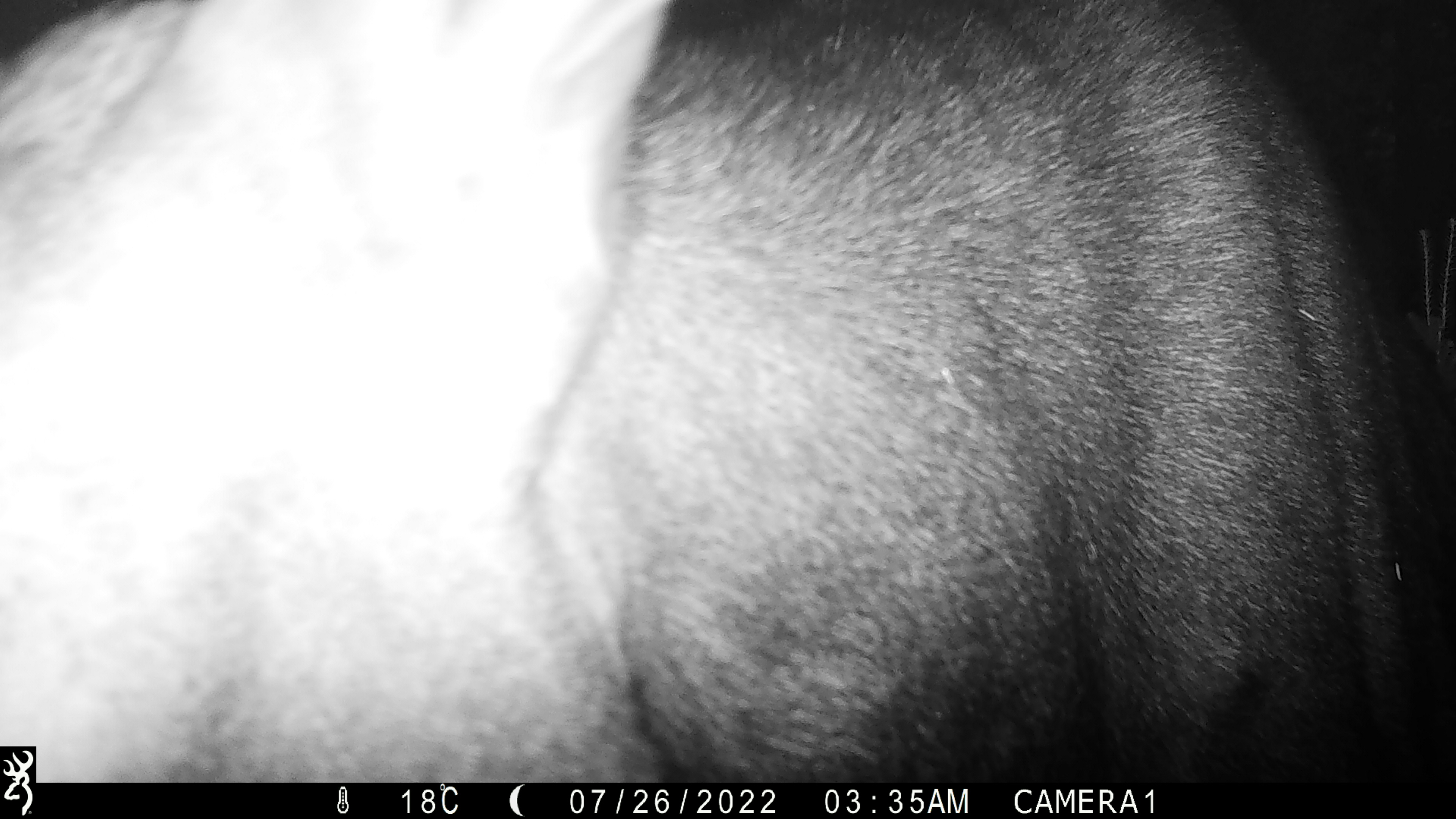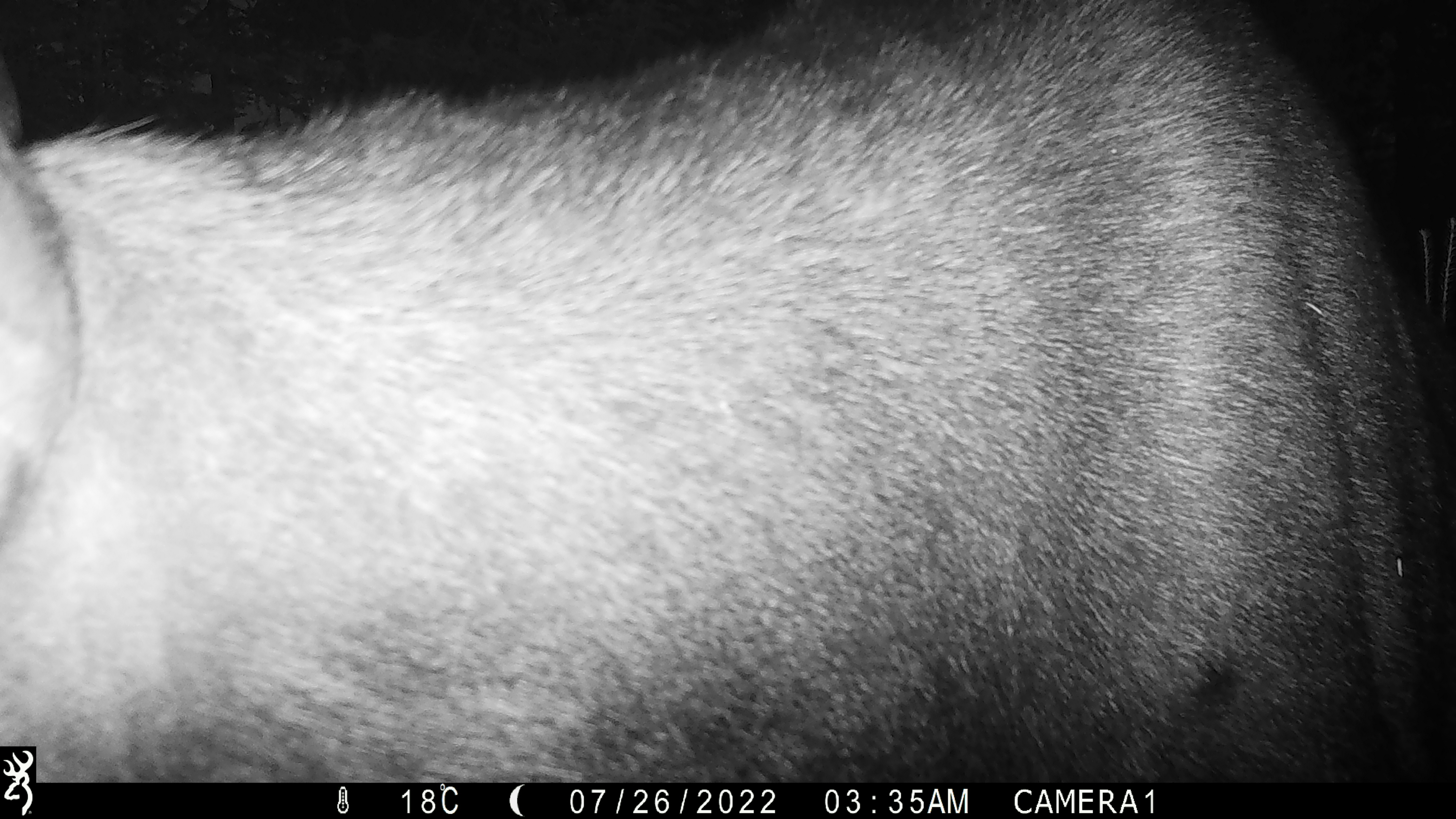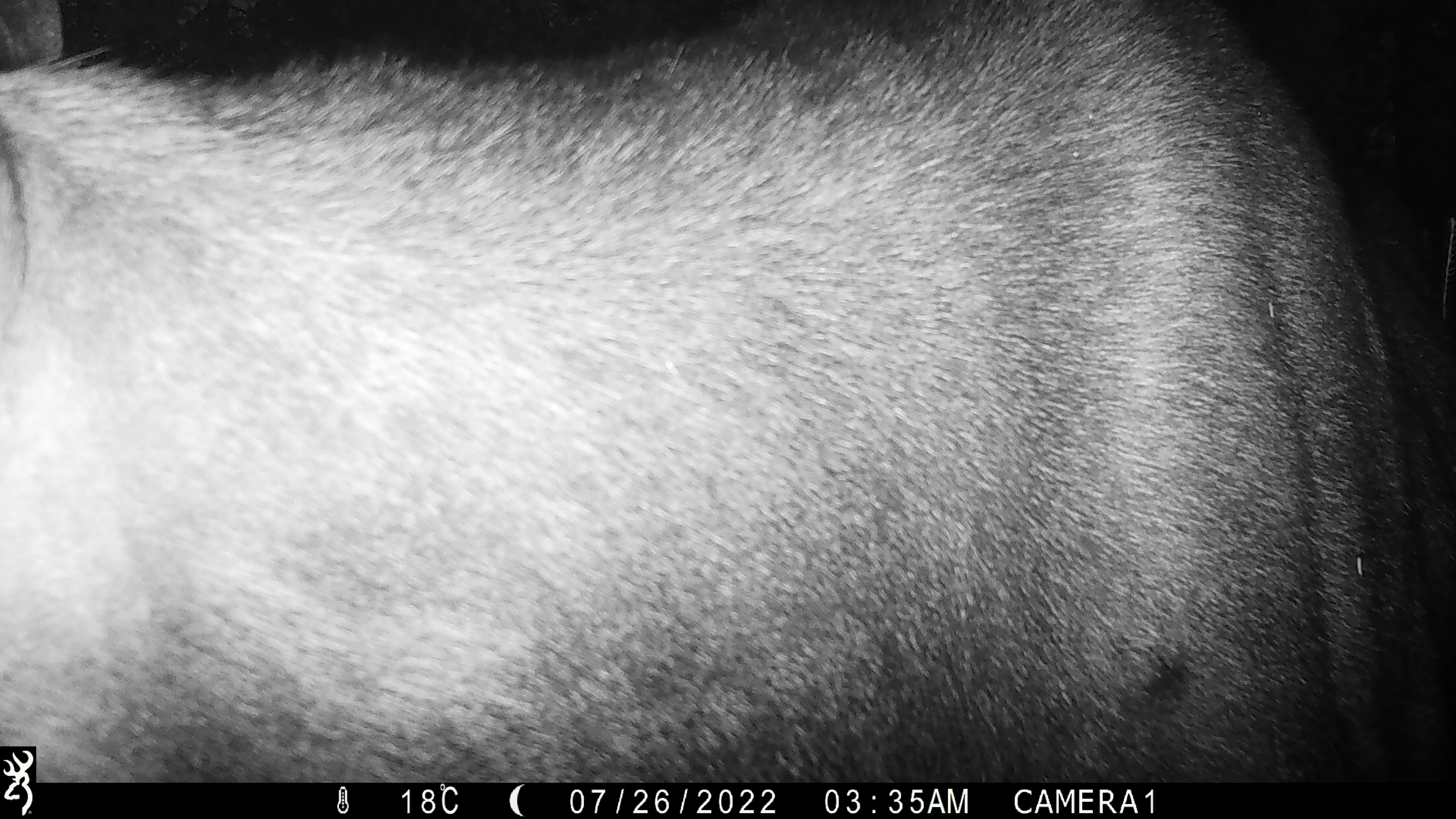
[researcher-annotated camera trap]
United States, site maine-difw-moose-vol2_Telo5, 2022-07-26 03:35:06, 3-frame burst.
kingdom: Animalia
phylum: Chordata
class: Mammalia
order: Artiodactyla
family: Cervidae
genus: Alces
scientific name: Alces alces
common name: moose